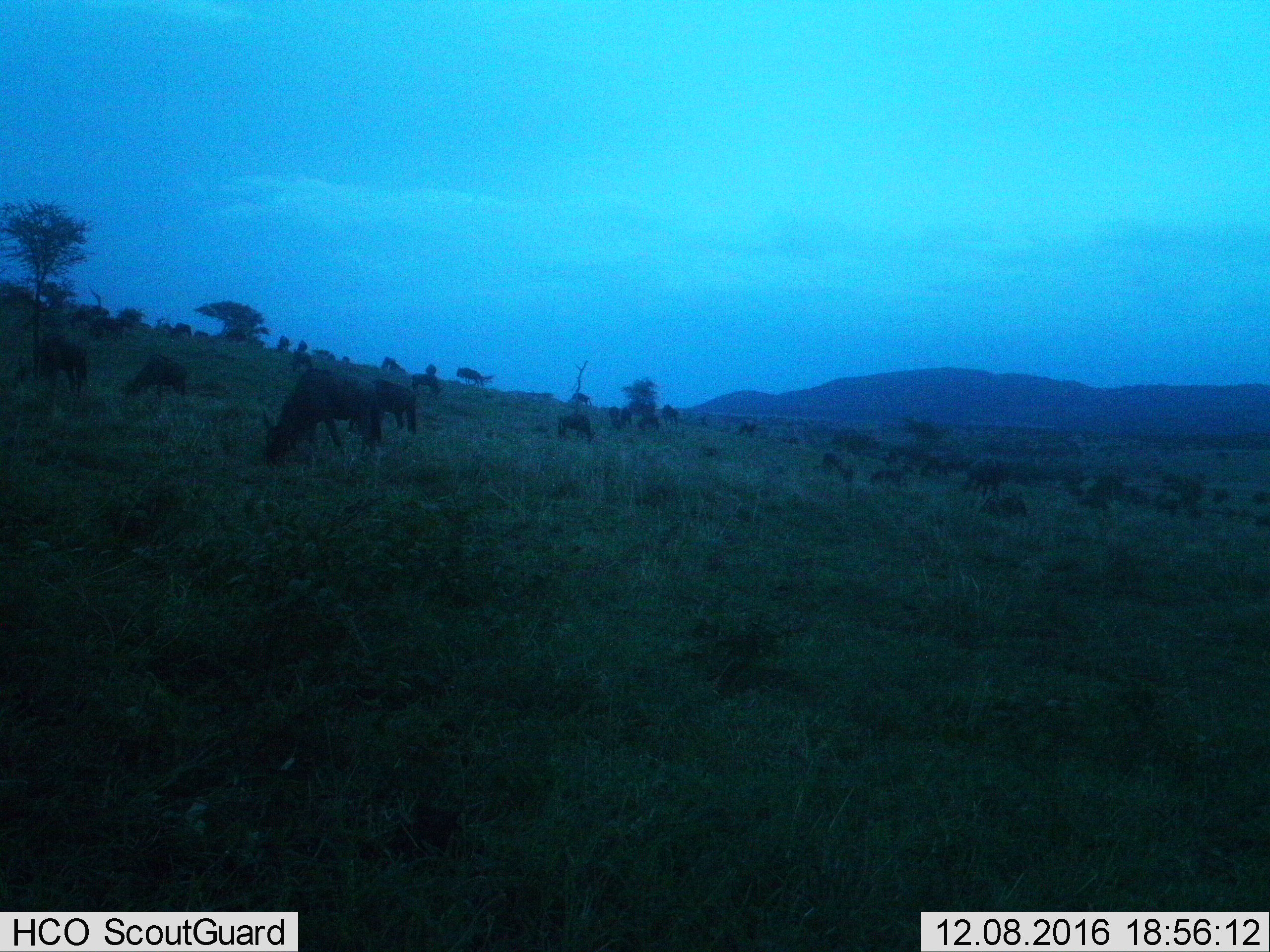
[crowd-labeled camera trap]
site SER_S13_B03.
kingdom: Animalia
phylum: Chordata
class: Mammalia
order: Artiodactyla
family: Bovidae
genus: Connochaetes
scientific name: Connochaetes taurinus taurinus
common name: blue wildebeest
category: wildebeestblue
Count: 11-50.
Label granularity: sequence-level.